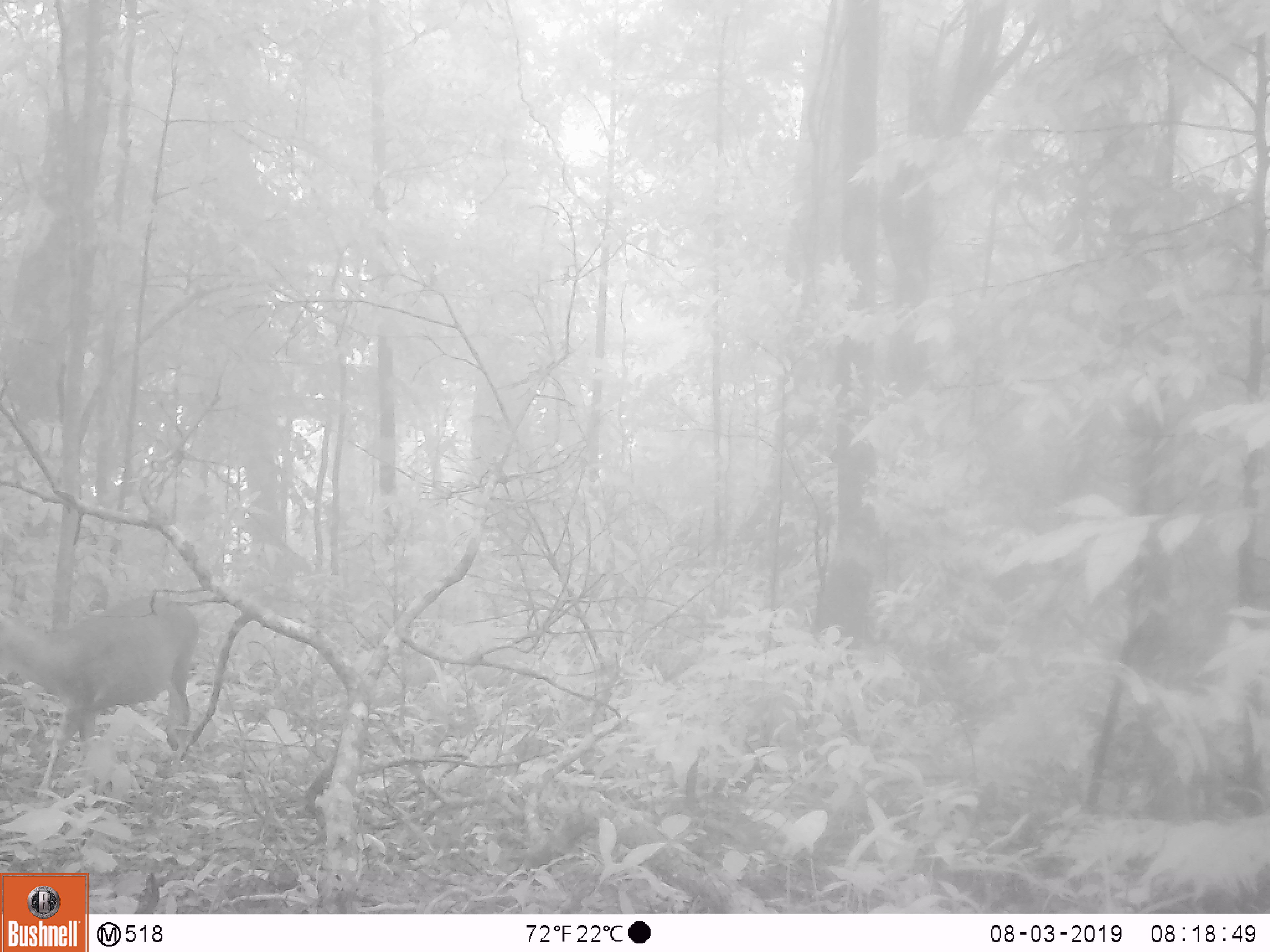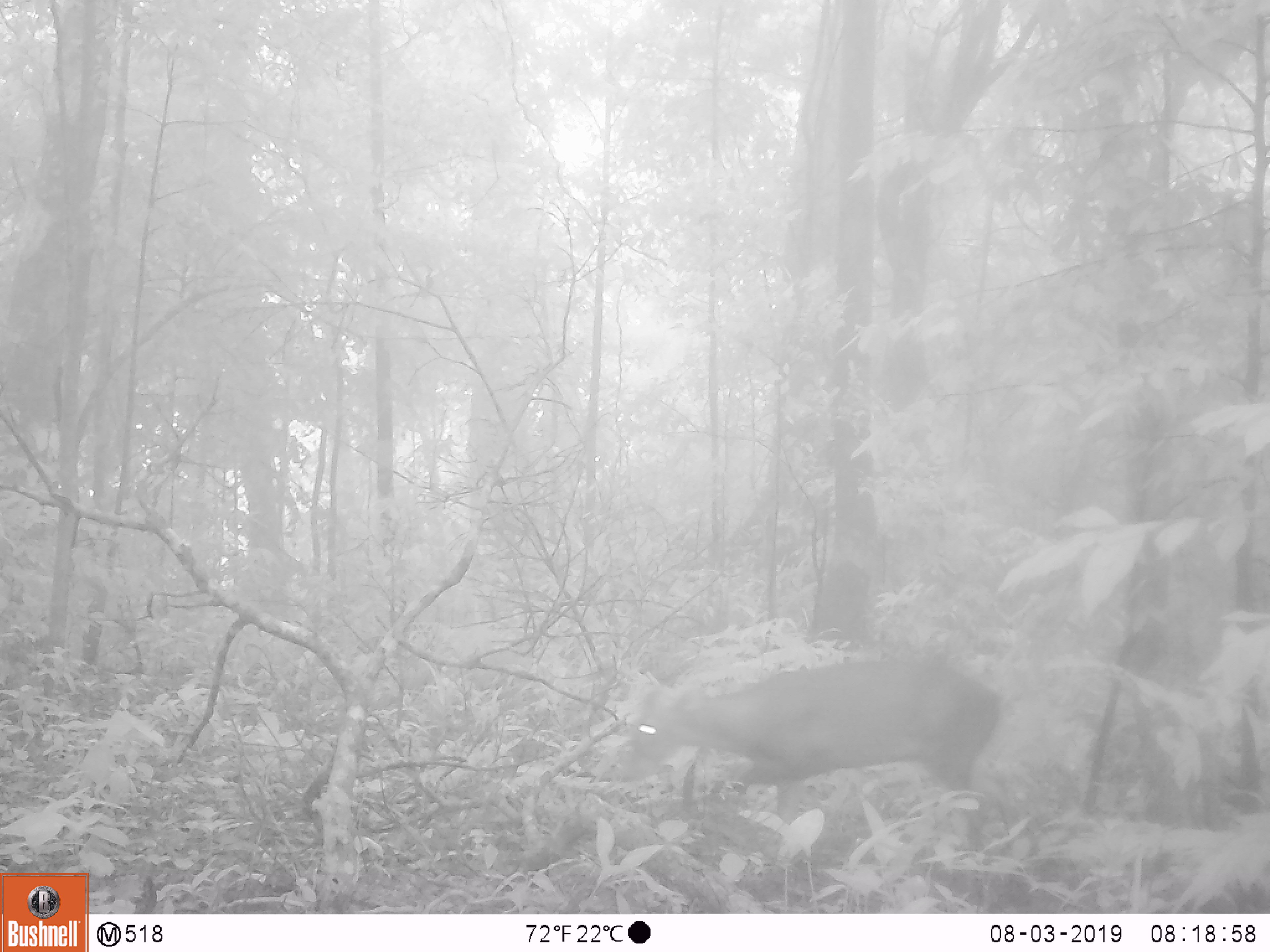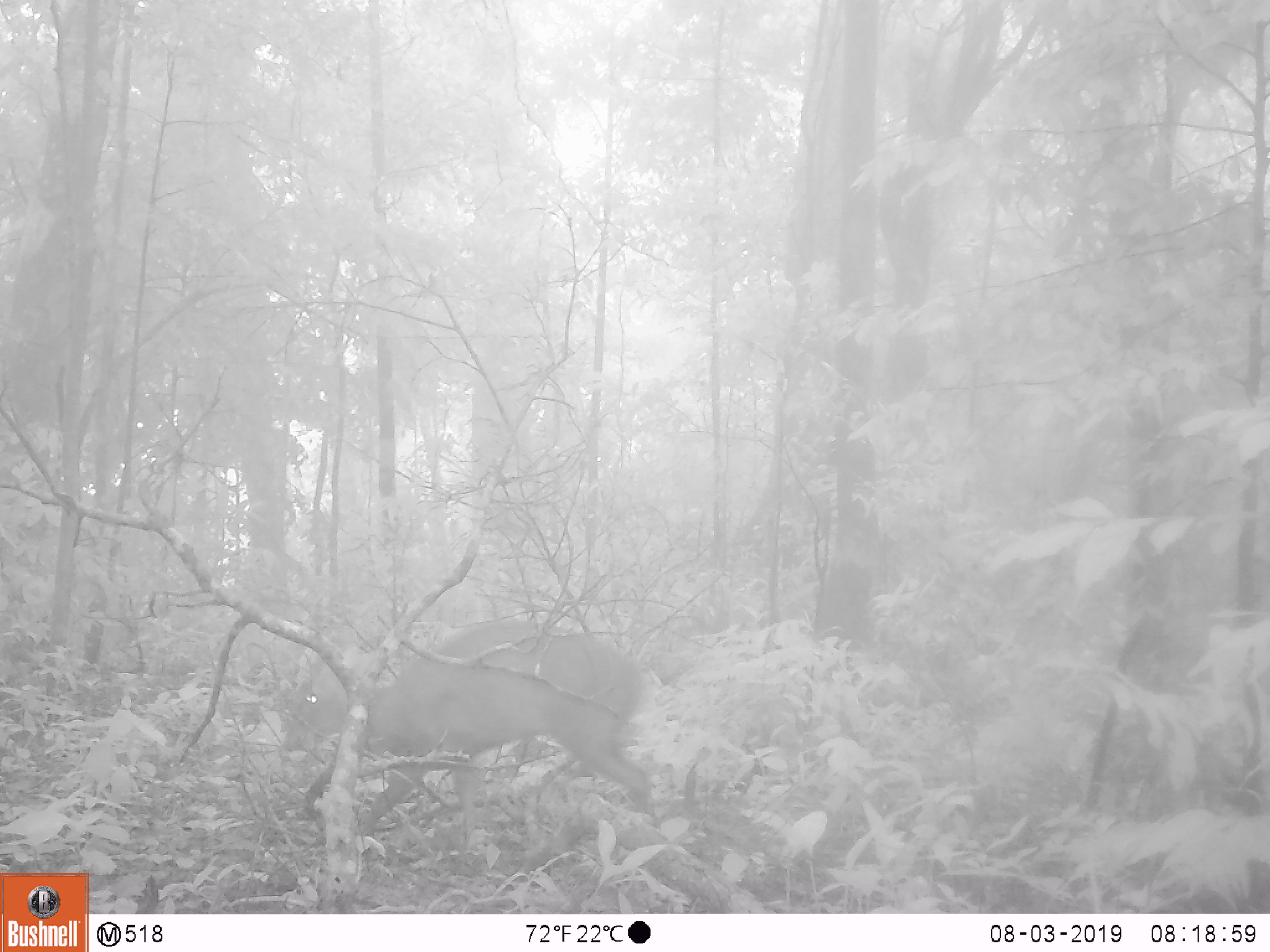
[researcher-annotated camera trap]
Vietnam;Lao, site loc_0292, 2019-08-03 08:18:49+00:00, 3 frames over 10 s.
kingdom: Animalia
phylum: Chordata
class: Mammalia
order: Artiodactyla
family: Cervidae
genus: Muntiacus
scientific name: Muntiacus rooseveltorum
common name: roosevelt's muntjac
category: roosevelts muntjac group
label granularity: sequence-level